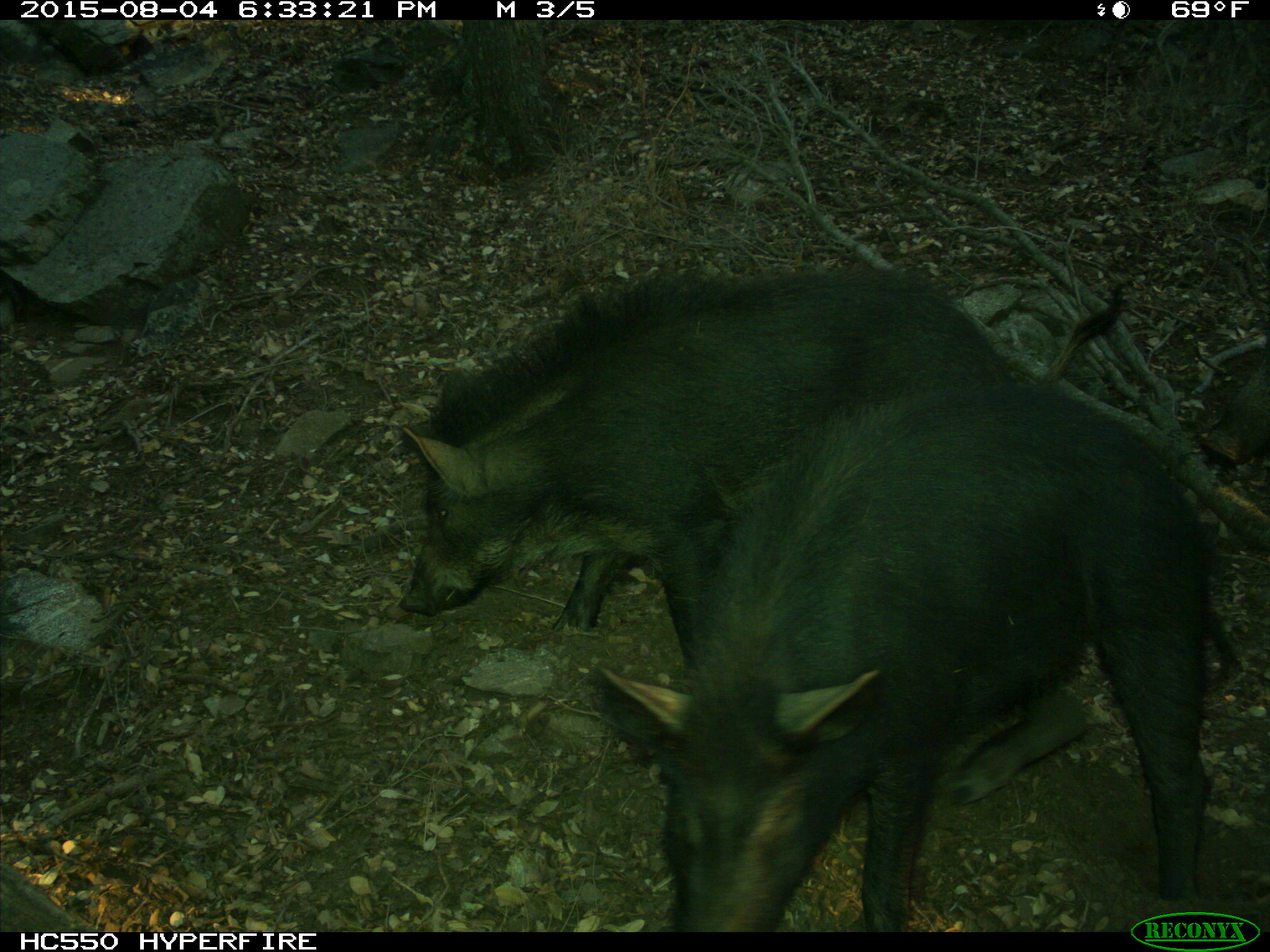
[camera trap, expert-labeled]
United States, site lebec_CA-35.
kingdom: Animalia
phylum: Chordata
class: Mammalia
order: Artiodactyla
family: Suidae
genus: Sus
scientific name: Sus scrofa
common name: wild boar